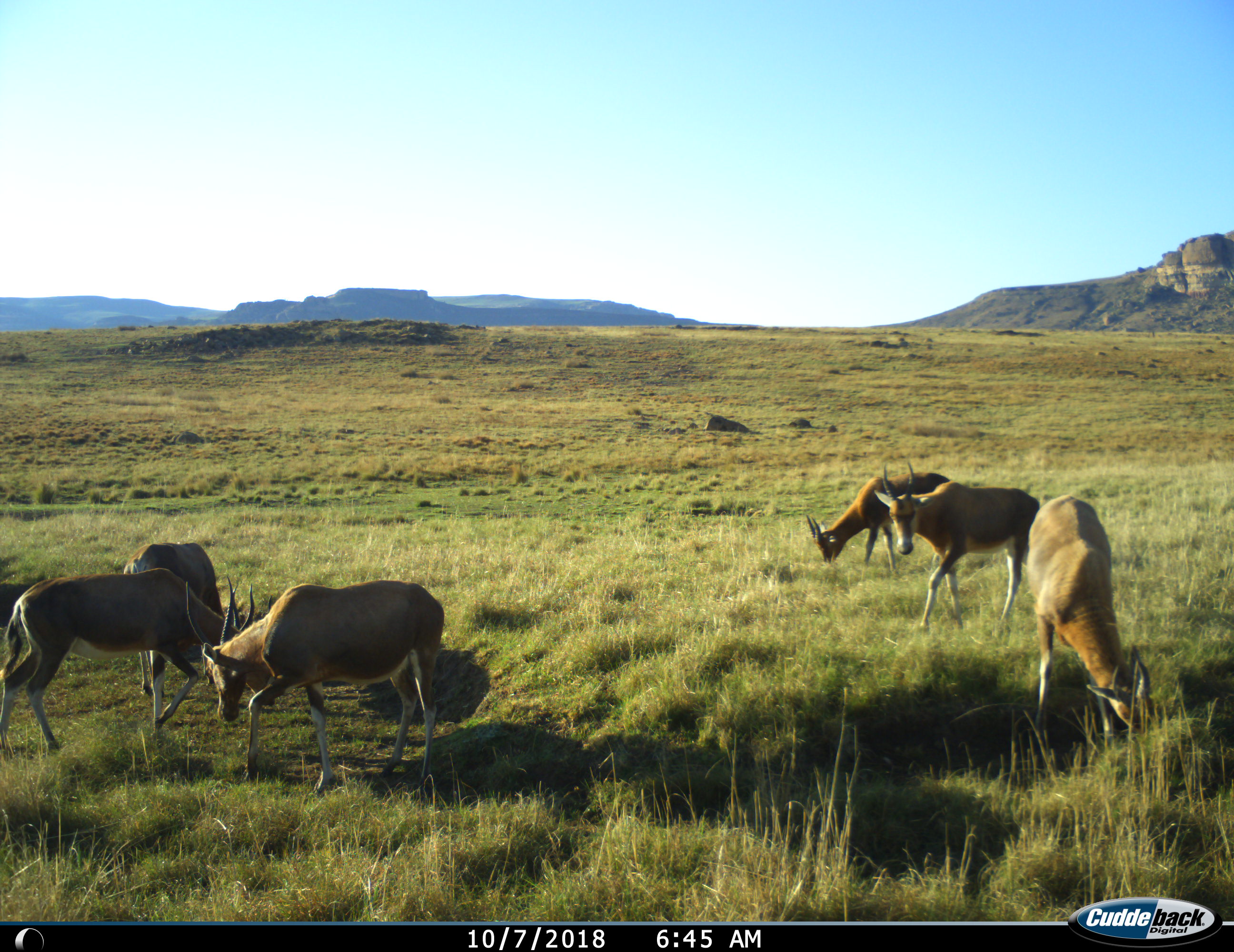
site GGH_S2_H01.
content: unidentified animal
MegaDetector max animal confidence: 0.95